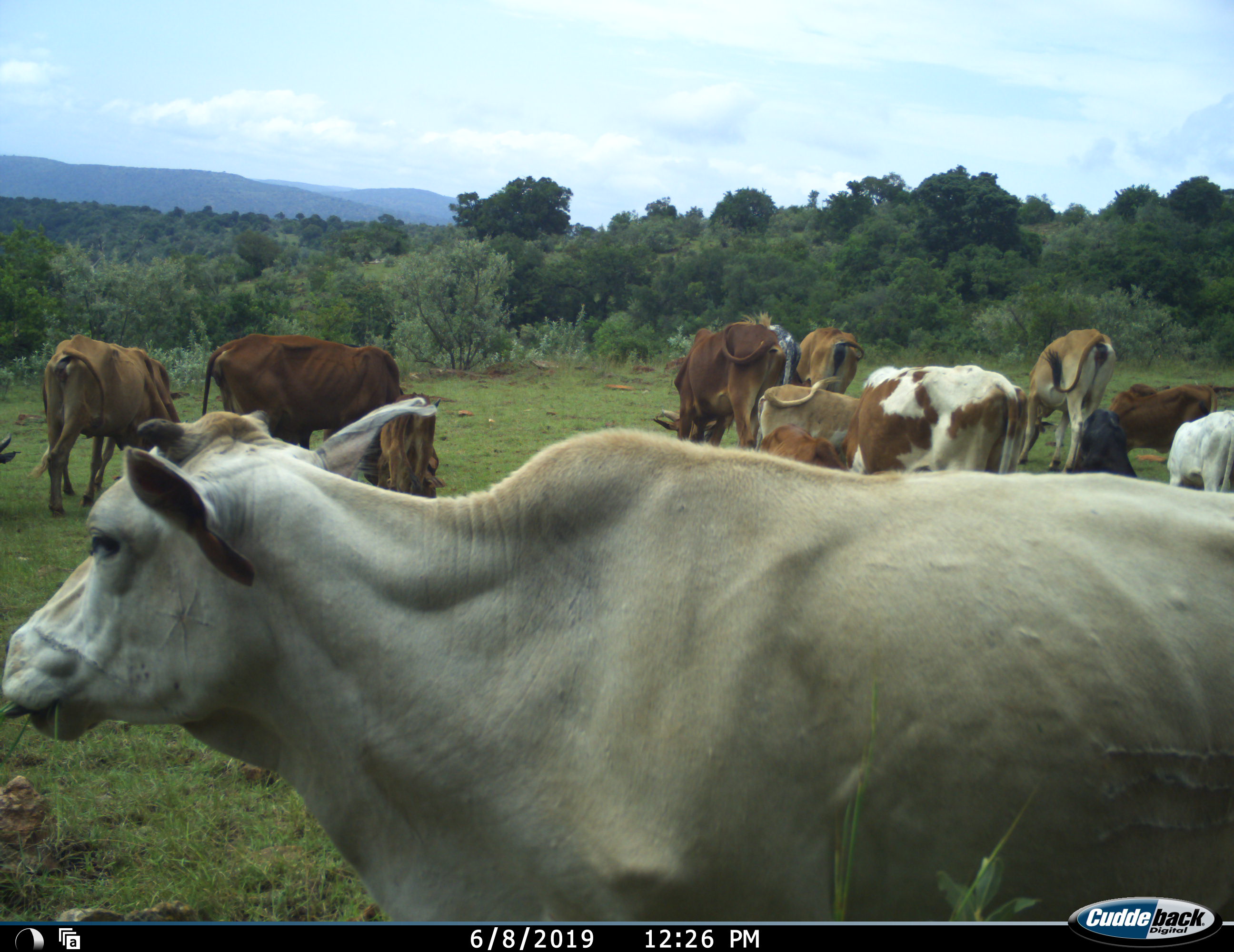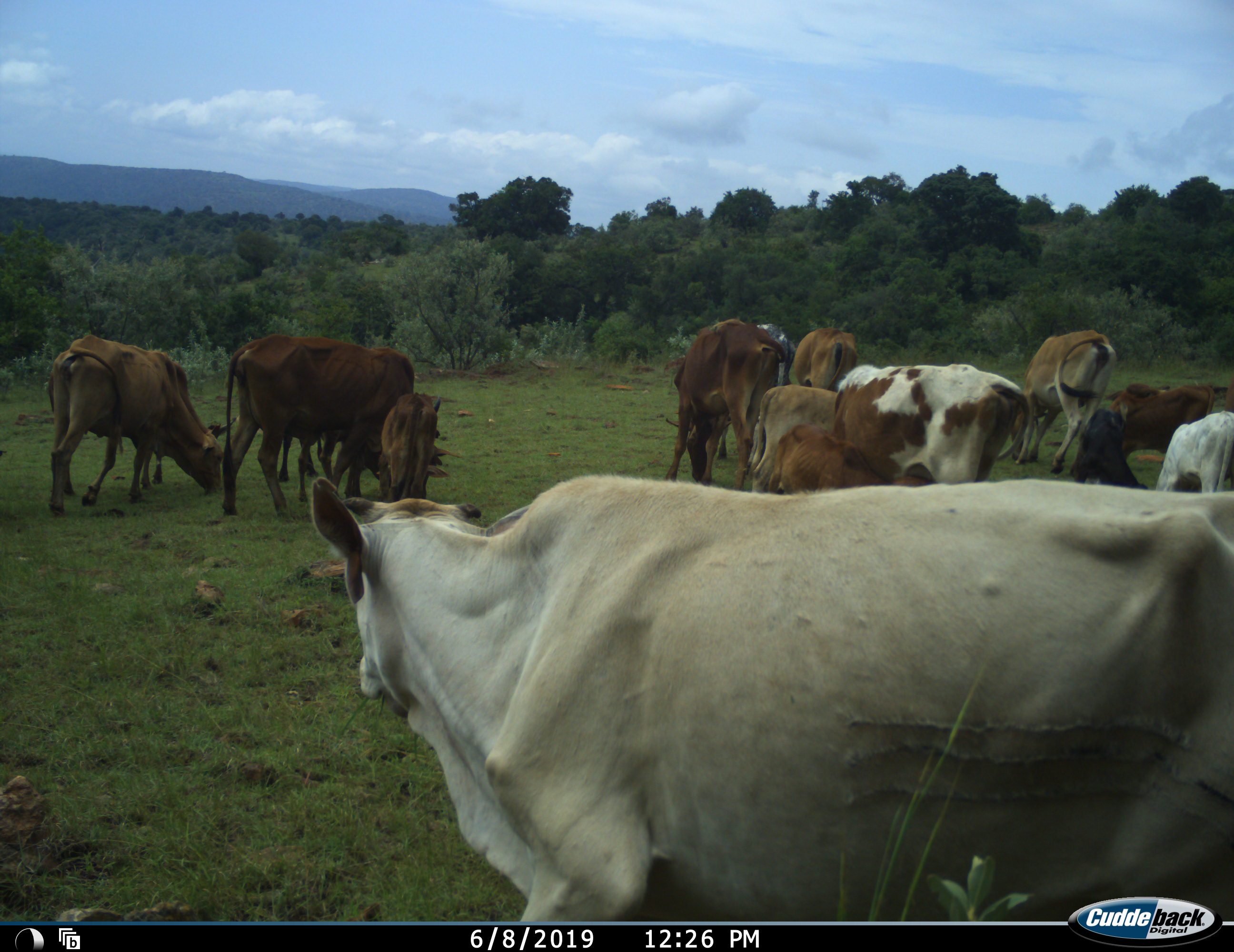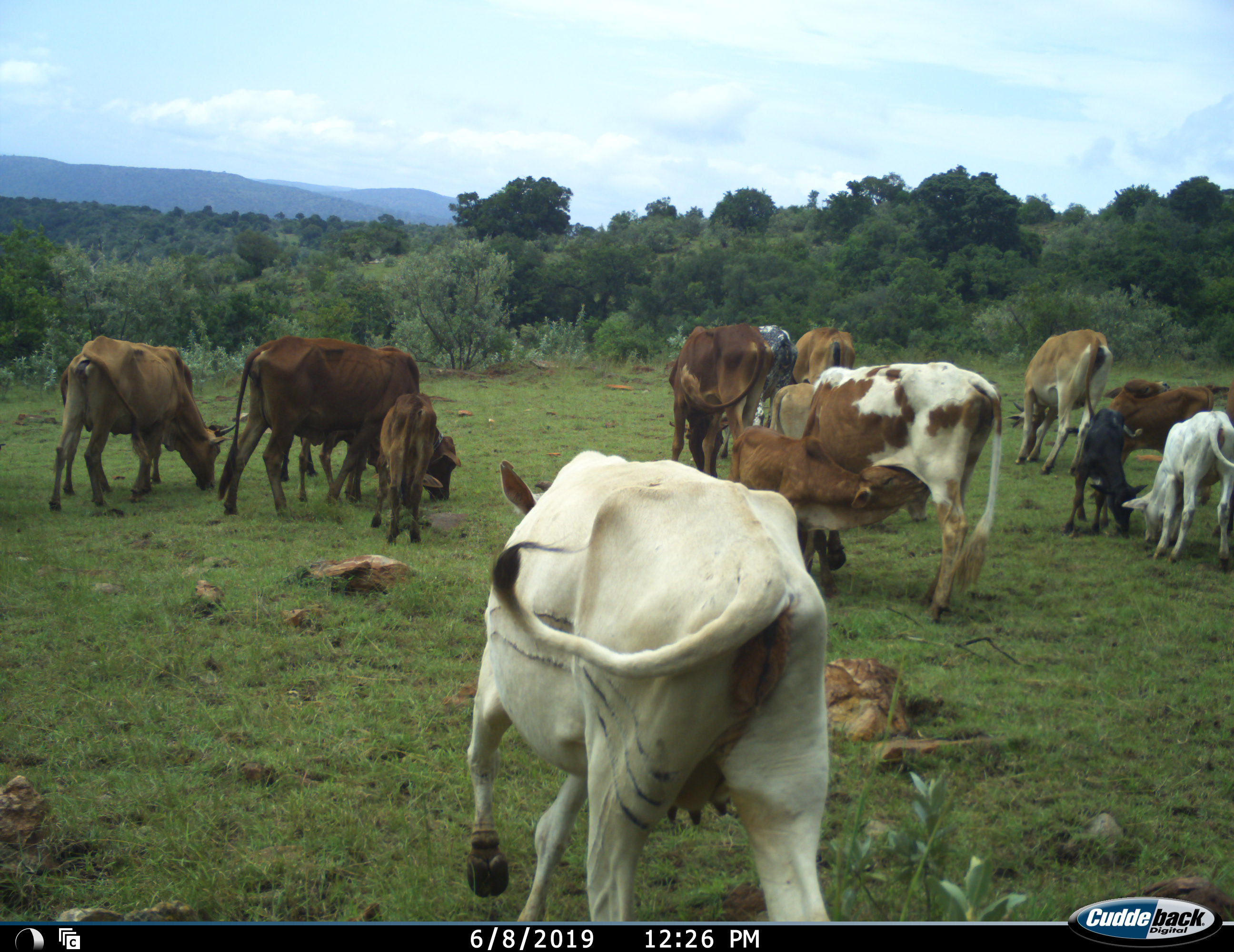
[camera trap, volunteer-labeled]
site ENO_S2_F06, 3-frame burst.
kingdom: Animalia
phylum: Chordata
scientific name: Vertebrata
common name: domestic animal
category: domesticanimal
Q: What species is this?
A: Domesticanimal (domestic animal) (Vertebrata).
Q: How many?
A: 11-50.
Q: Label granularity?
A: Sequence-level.